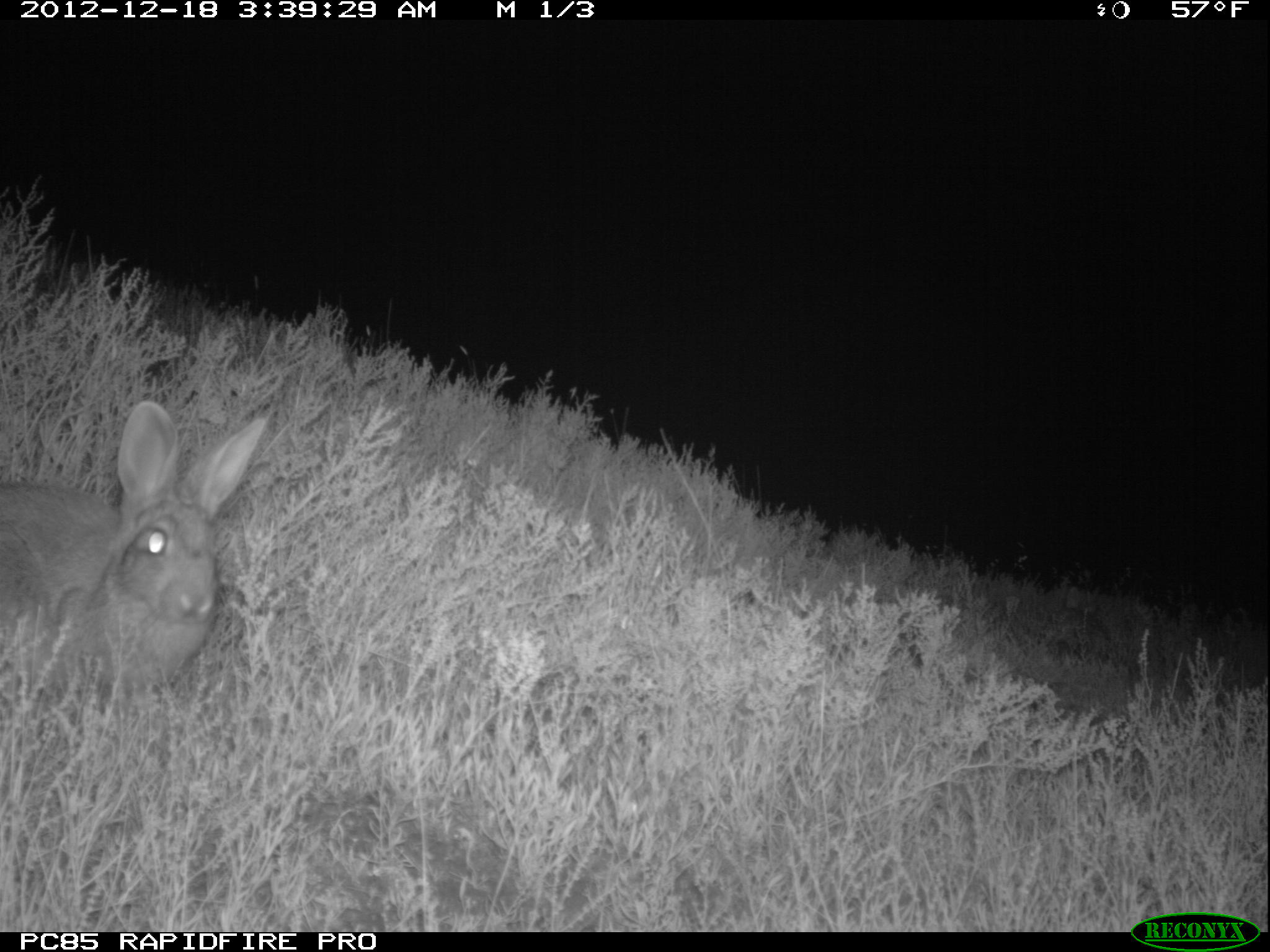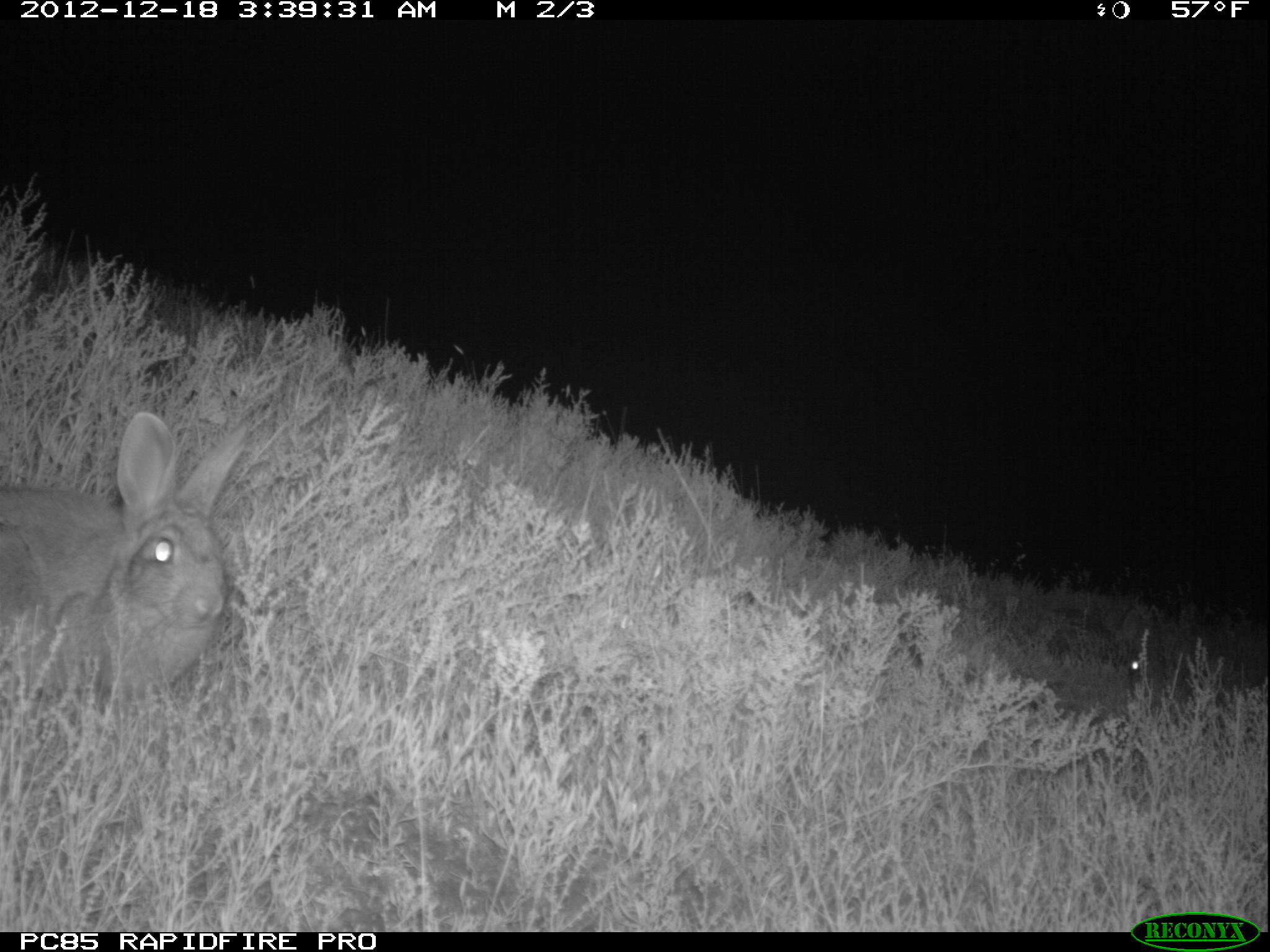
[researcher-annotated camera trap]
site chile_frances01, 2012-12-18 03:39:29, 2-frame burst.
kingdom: Animalia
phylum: Chordata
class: Mammalia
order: Lagomorpha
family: Leporidae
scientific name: Leporidae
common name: rabbits and hares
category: rabbit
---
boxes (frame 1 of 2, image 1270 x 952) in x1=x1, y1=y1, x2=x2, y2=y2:
rabbit: x1=0, y1=404, x2=275, y2=720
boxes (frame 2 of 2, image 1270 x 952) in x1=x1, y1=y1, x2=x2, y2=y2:
rabbit: x1=0, y1=412, x2=251, y2=721; x1=1033, y1=601, x2=1159, y2=691